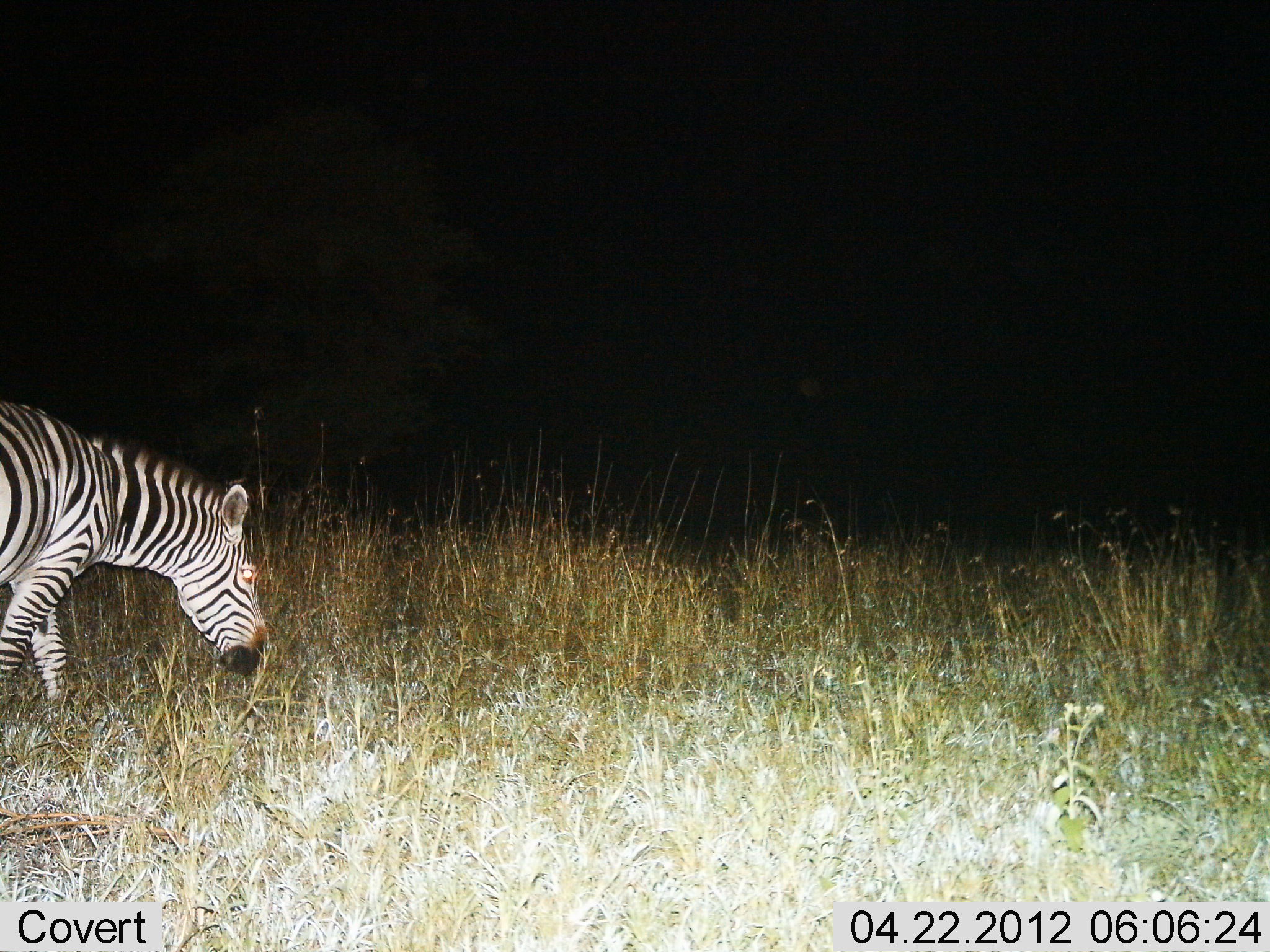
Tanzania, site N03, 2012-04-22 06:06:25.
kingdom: Animalia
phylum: Chordata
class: Mammalia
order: Perissodactyla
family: Equidae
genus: Equus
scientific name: Equus quagga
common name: plains zebra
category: zebra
Zebra (plains zebra) (Equus quagga), count 1. Behavior (volunteer vote fractions): standing 7%, resting 0%, moving 20%, interacting 0%. Young present (vote fraction): 0%. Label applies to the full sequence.